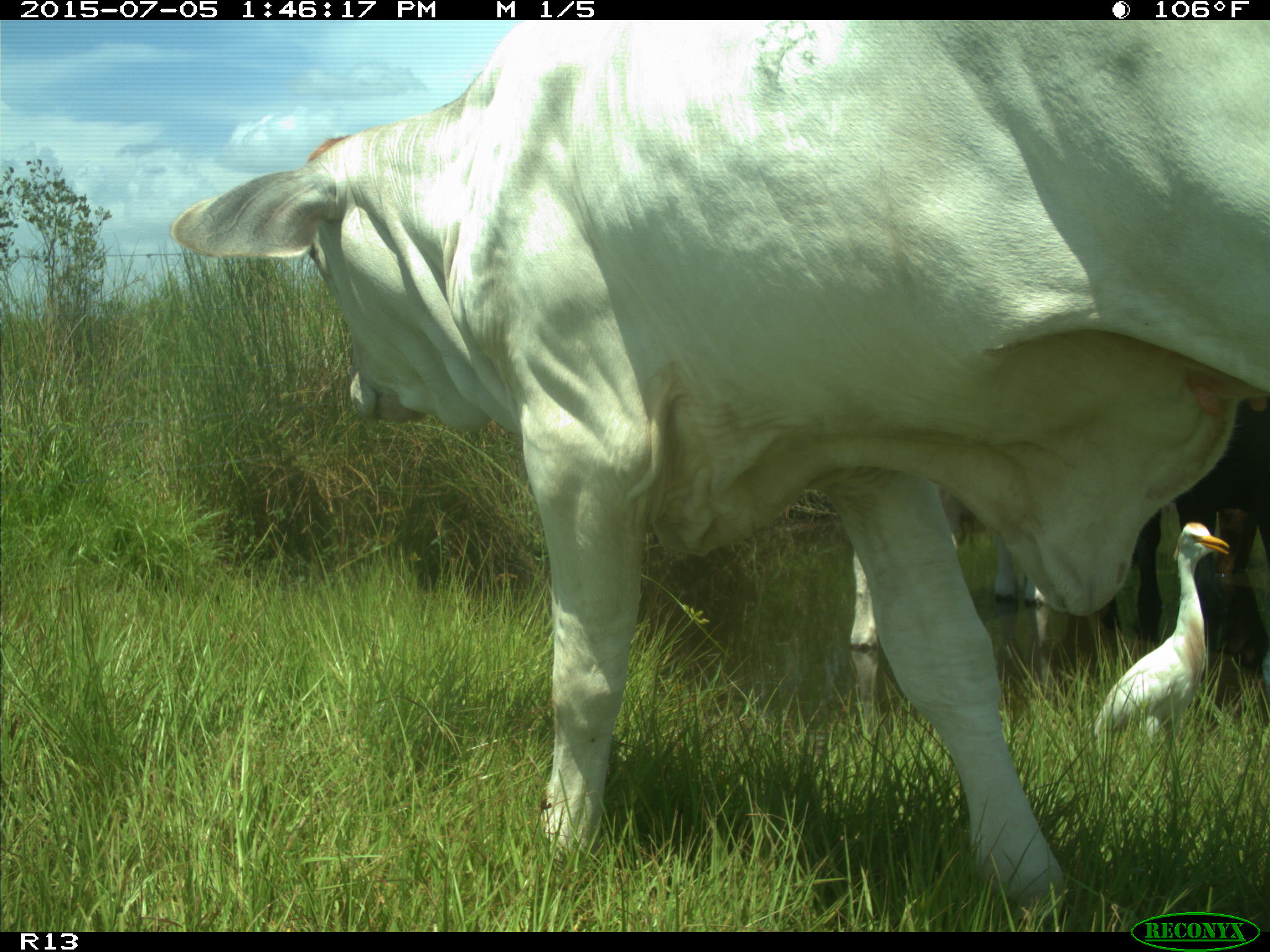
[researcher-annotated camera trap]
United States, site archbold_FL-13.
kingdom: Animalia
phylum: Chordata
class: Mammalia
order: Artiodactyla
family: Bovidae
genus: Bos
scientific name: Bos taurus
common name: domestic cow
Bos taurus (domestic cow).